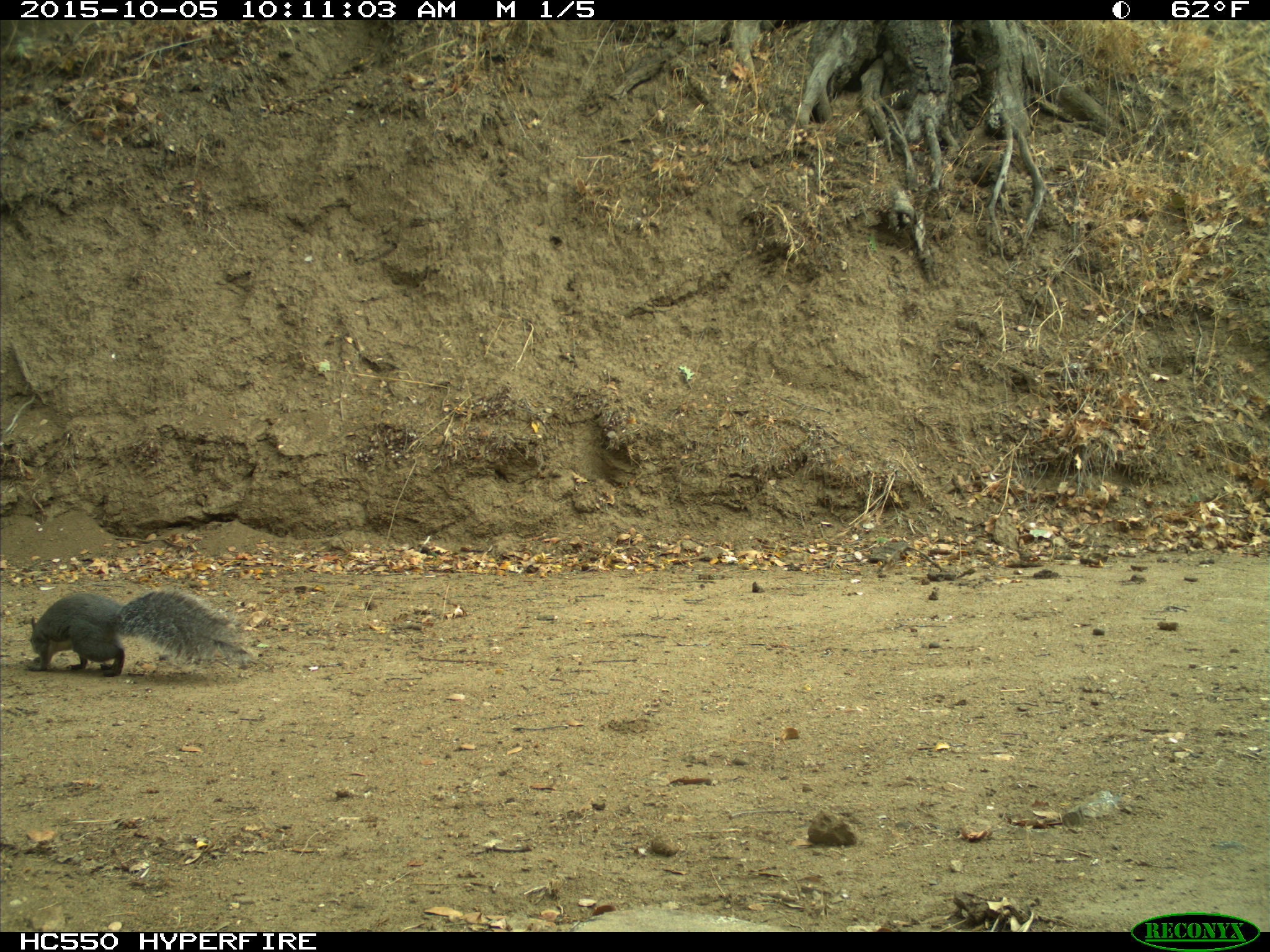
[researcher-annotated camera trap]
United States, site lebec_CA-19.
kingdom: Animalia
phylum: Chordata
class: Mammalia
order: Rodentia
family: Sciuridae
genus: Sciurus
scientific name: Sciurus carolinensis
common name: eastern gray squirrel